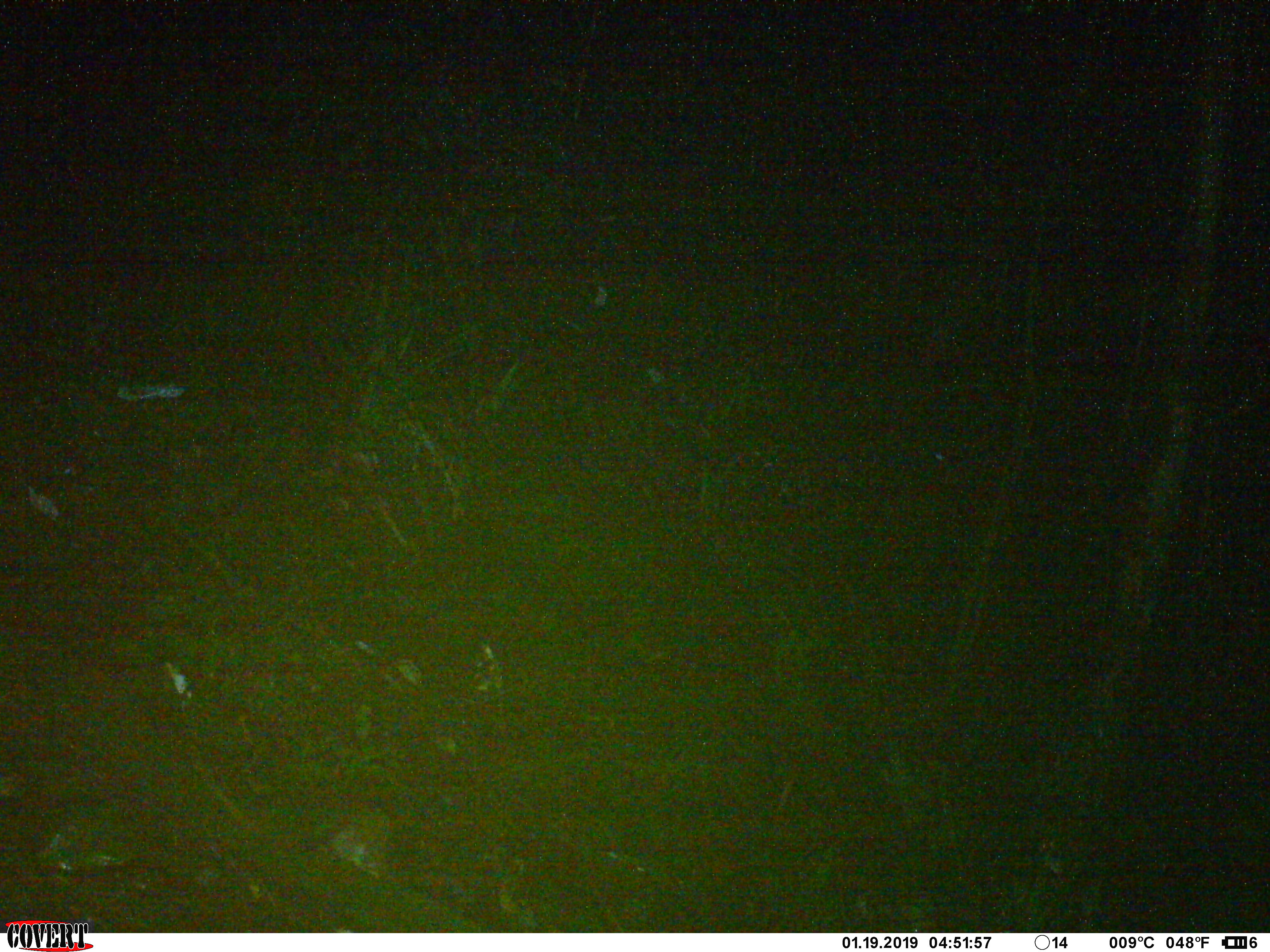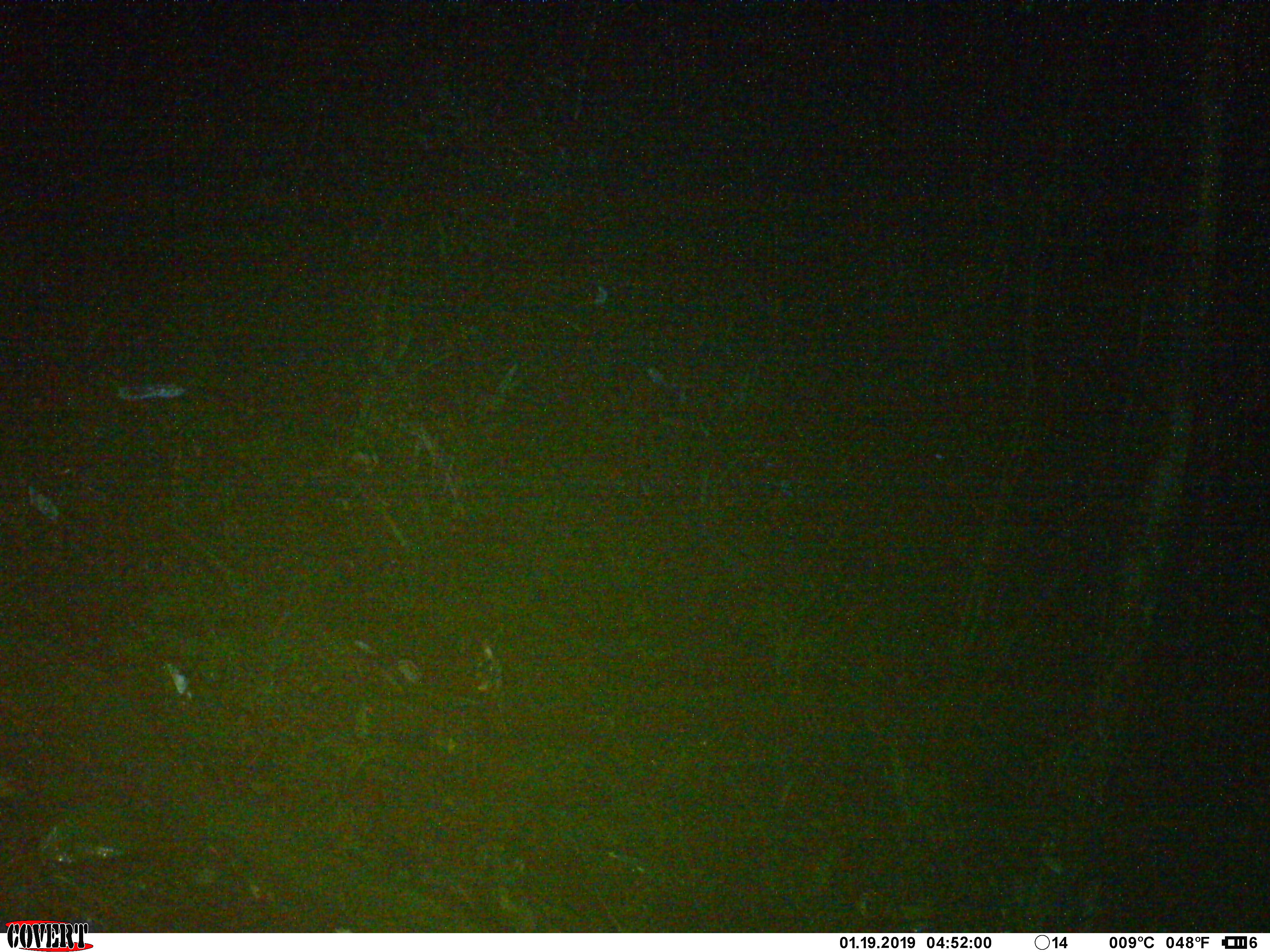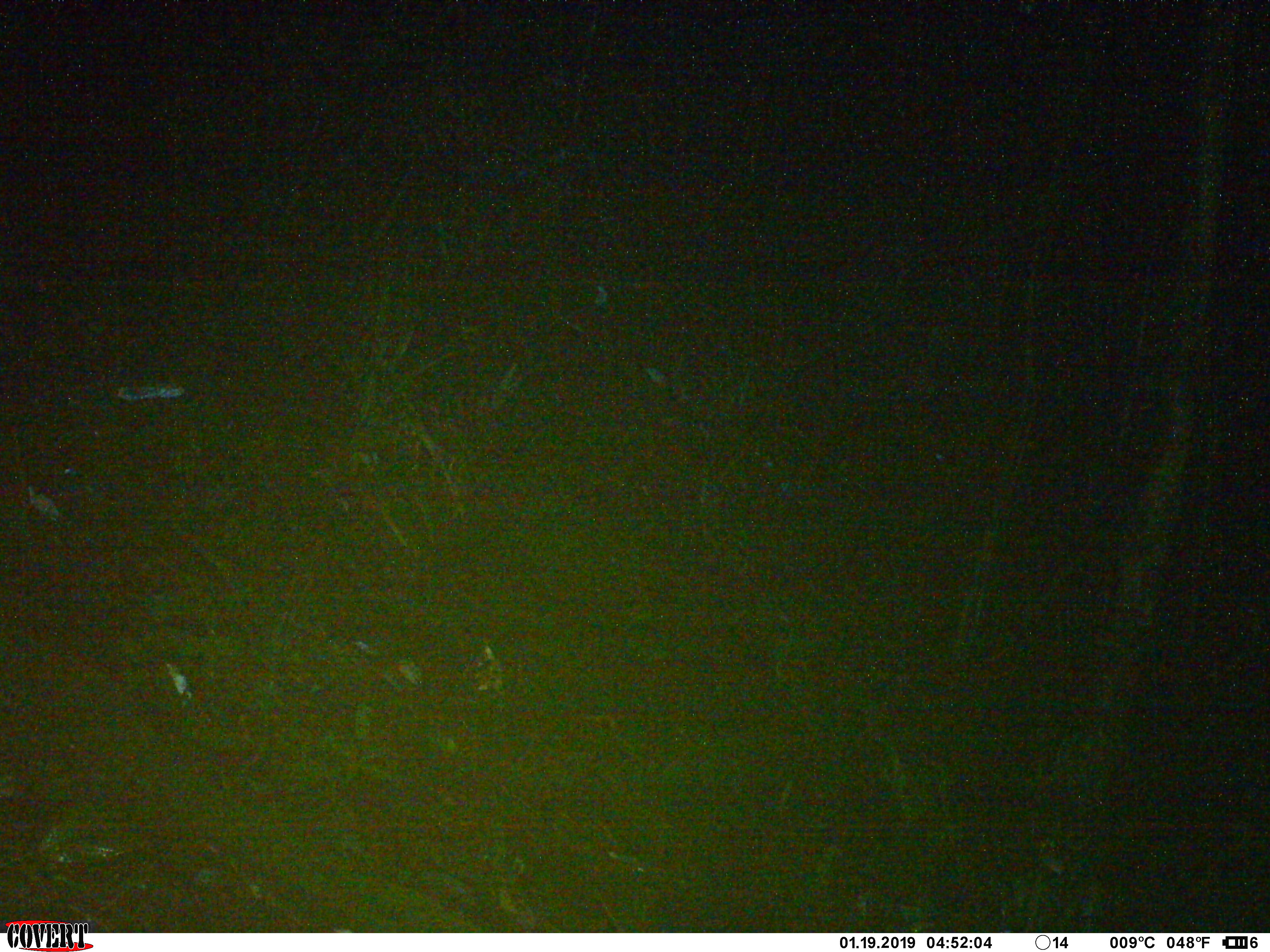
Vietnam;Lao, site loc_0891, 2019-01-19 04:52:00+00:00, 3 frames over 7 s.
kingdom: Animalia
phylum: Chordata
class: Mammalia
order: Rodentia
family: Muridae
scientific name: Muridae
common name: old-world mice and rats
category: unidentified murid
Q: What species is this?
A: Unidentified murid (old-world mice and rats) (Muridae).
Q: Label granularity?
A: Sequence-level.